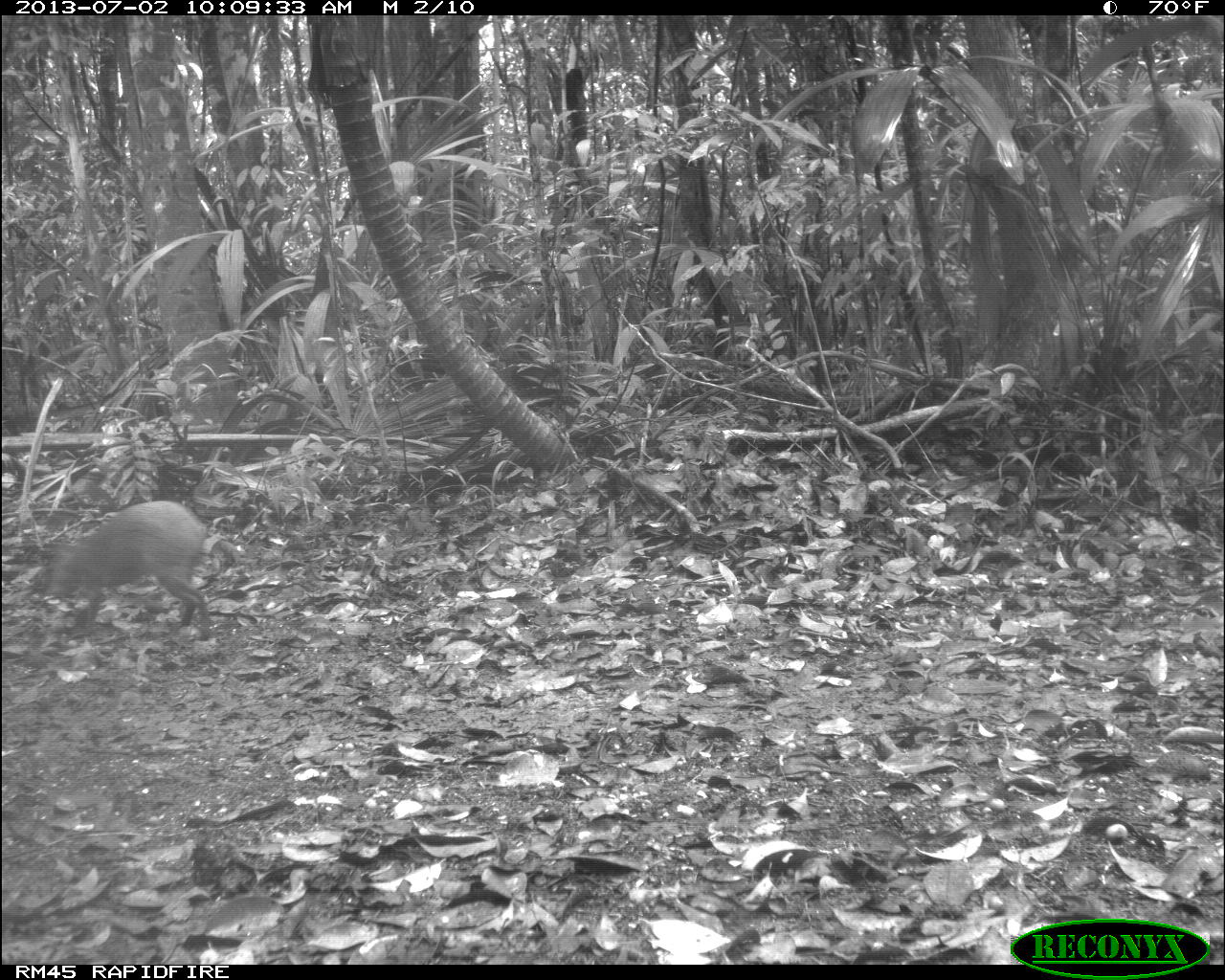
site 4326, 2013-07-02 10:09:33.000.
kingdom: Animalia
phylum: Chordata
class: Mammalia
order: Rodentia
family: Dasyproctidae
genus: Dasyprocta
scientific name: Dasyprocta punctata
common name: central american agouti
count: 1